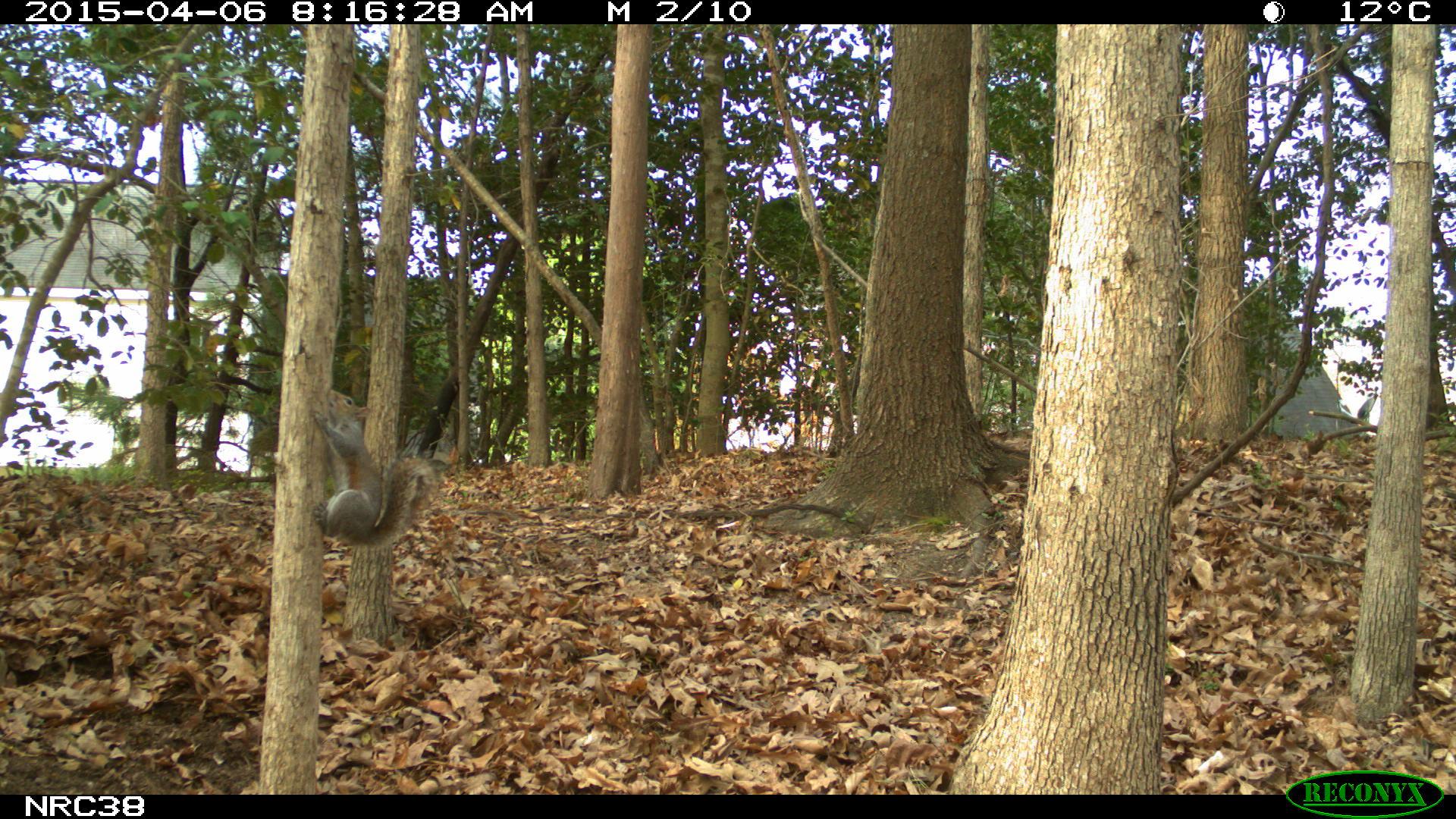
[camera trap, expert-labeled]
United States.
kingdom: Animalia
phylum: Chordata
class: Mammalia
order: Rodentia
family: Sciuridae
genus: Sciurus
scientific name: Sciurus carolinensis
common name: eastern gray squirrel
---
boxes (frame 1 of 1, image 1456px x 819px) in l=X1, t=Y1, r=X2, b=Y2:
Eastern Gray Squirrel: l=297, t=394, r=441, b=549